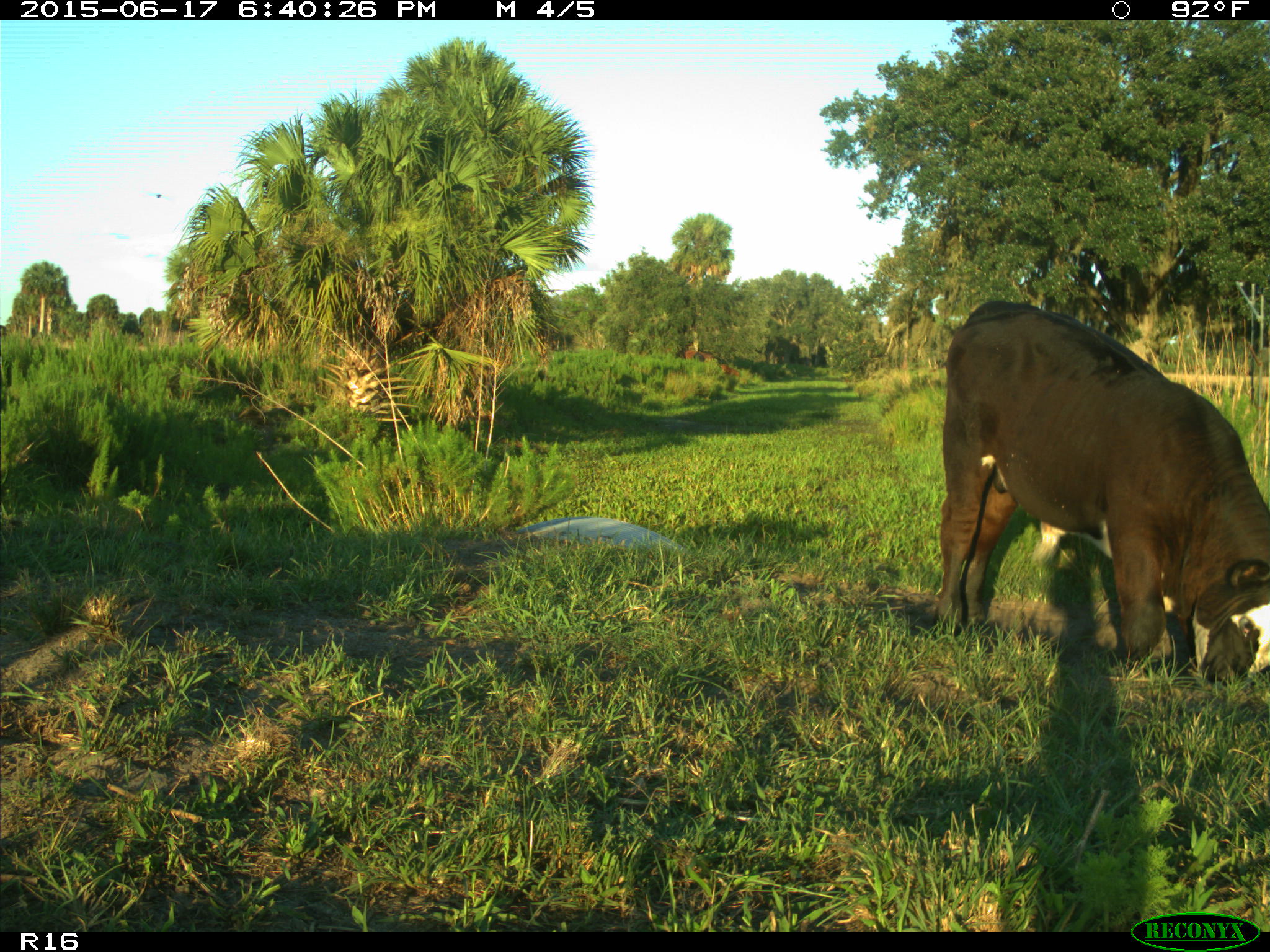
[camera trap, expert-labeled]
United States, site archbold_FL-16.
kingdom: Animalia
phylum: Chordata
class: Mammalia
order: Artiodactyla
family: Bovidae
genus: Bos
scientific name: Bos taurus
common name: domestic cow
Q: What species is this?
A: Bos taurus (domestic cow).